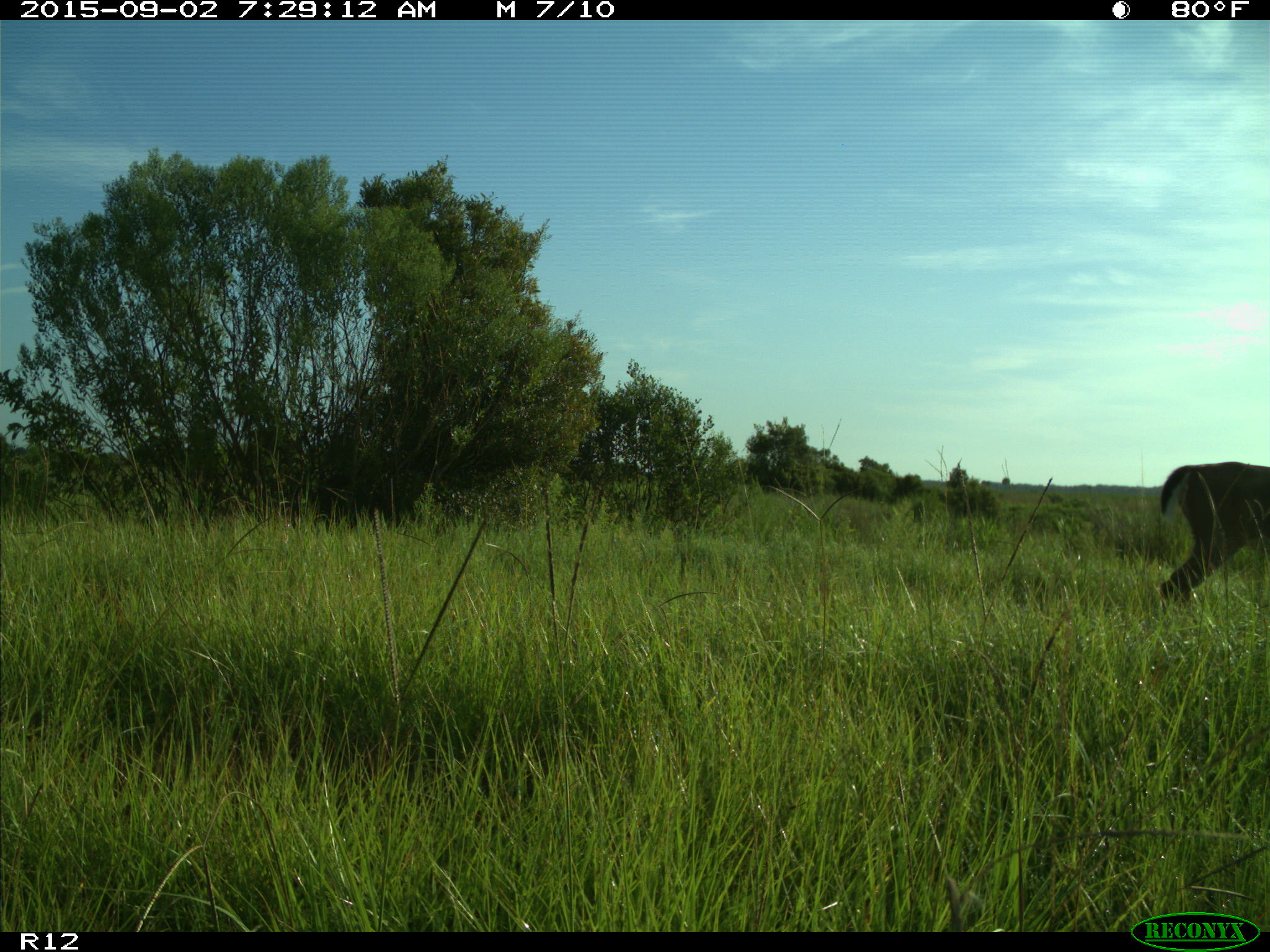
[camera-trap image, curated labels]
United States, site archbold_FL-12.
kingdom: Animalia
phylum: Chordata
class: Mammalia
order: Artiodactyla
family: Cervidae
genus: Odocoileus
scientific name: Odocoileus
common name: deer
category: unidentified deer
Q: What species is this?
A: Unidentified deer (deer) (Odocoileus).